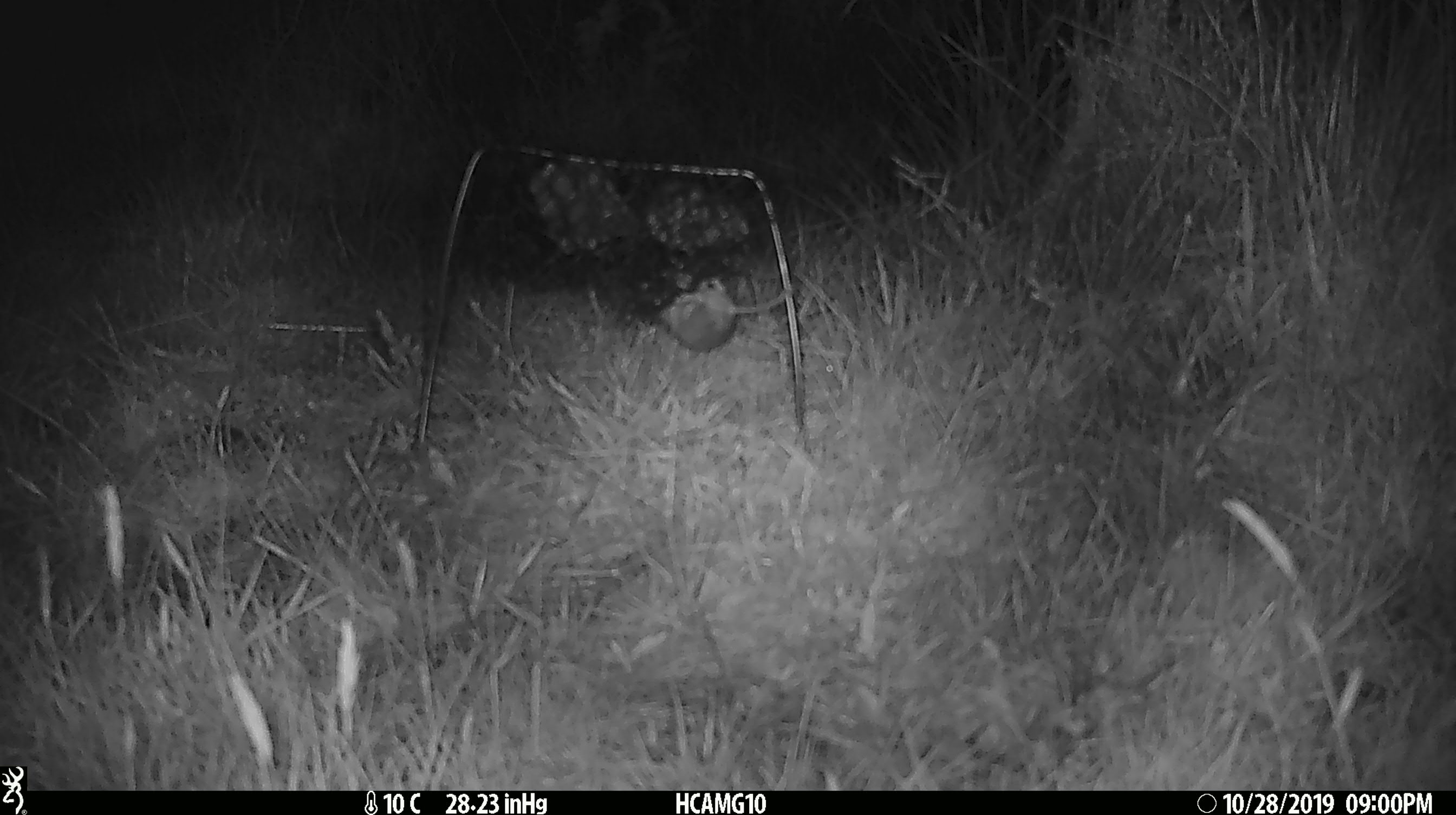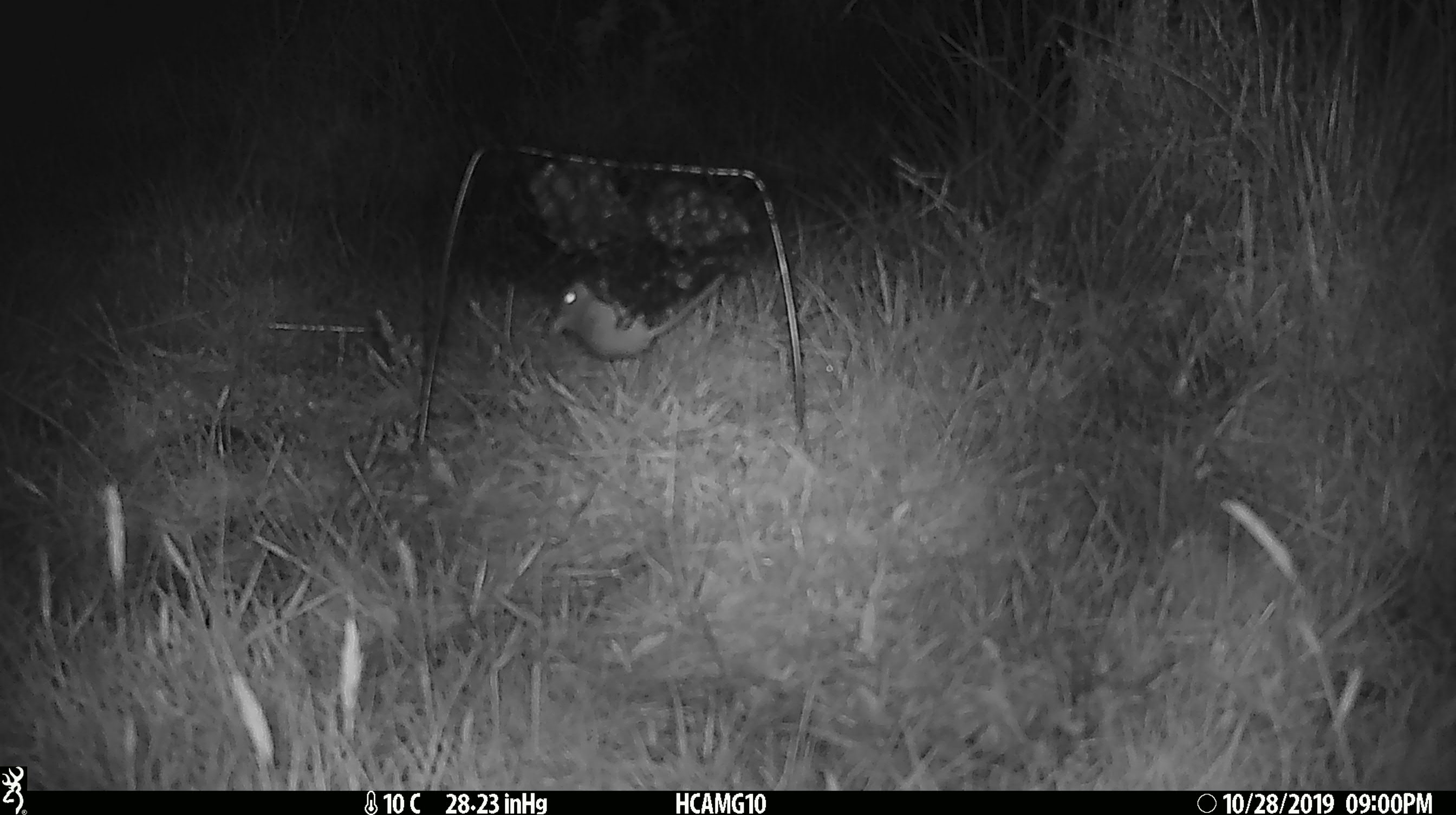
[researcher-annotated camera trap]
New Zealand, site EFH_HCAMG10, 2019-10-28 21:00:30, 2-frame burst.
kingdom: Animalia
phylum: Chordata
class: Mammalia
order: Rodentia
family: Muridae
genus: Mus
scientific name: Mus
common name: mouse